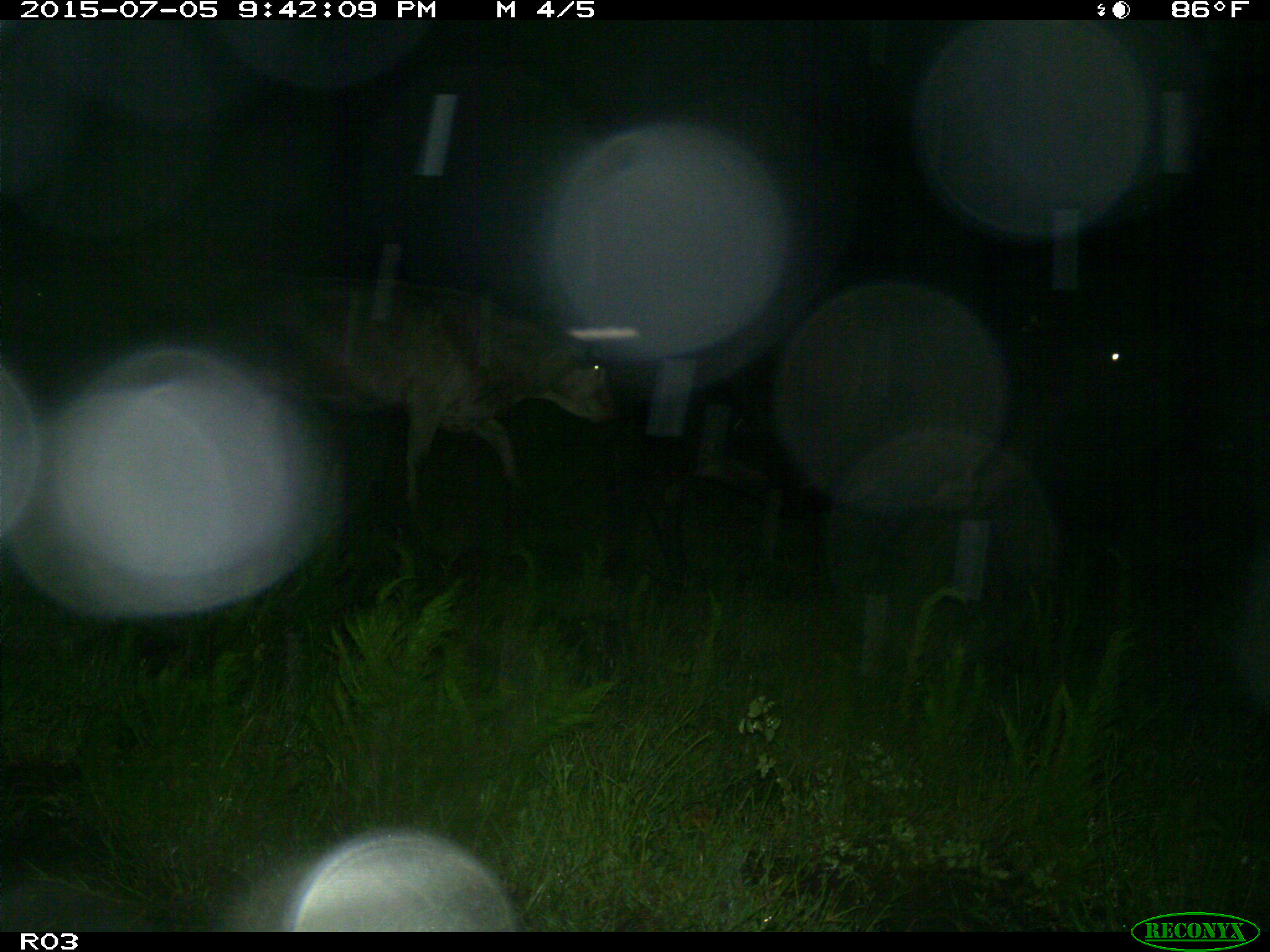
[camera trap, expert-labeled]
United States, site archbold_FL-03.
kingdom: Animalia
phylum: Chordata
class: Mammalia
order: Artiodactyla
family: Bovidae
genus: Bos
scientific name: Bos taurus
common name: domestic cow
Bos taurus (domestic cow).